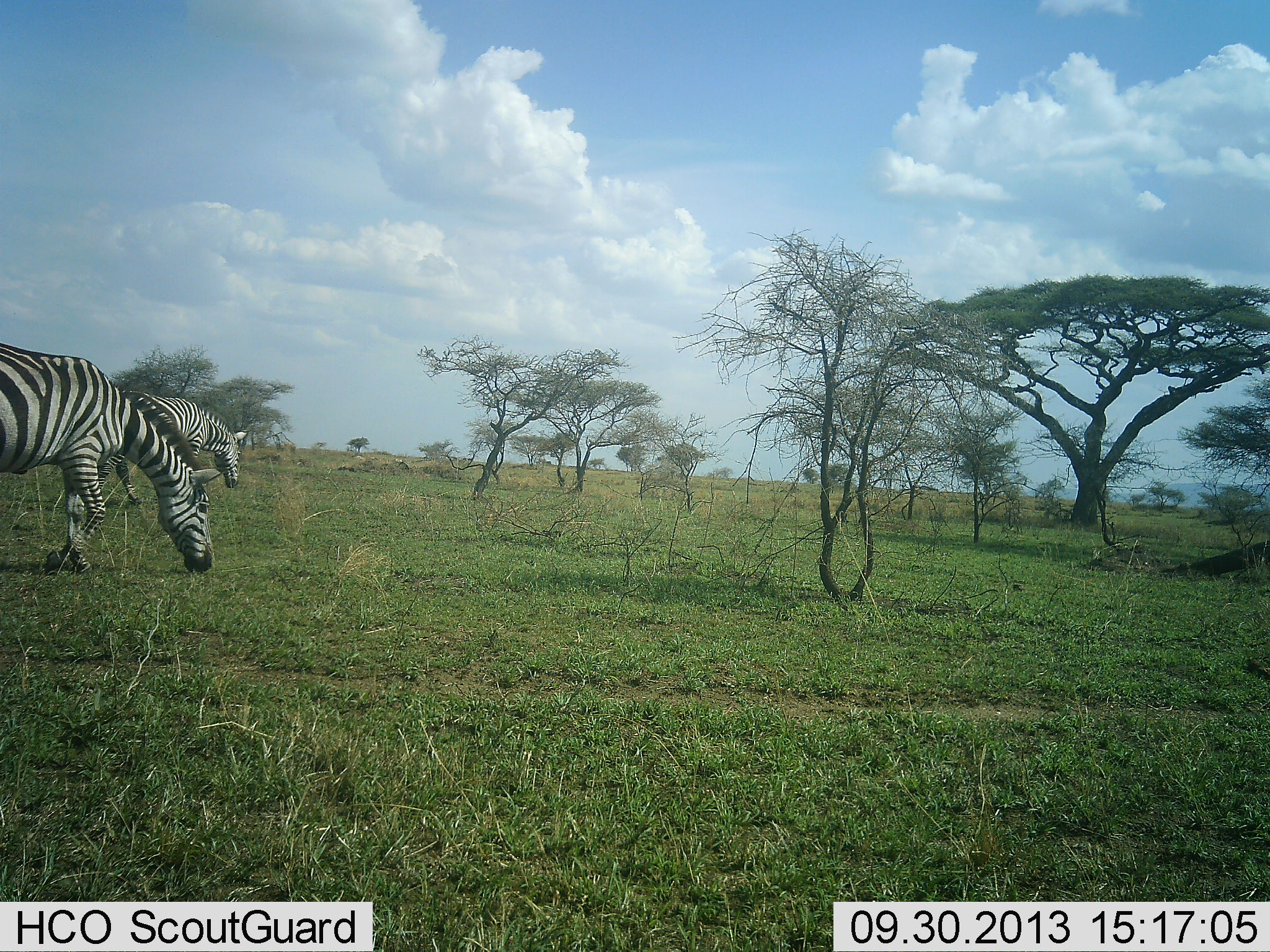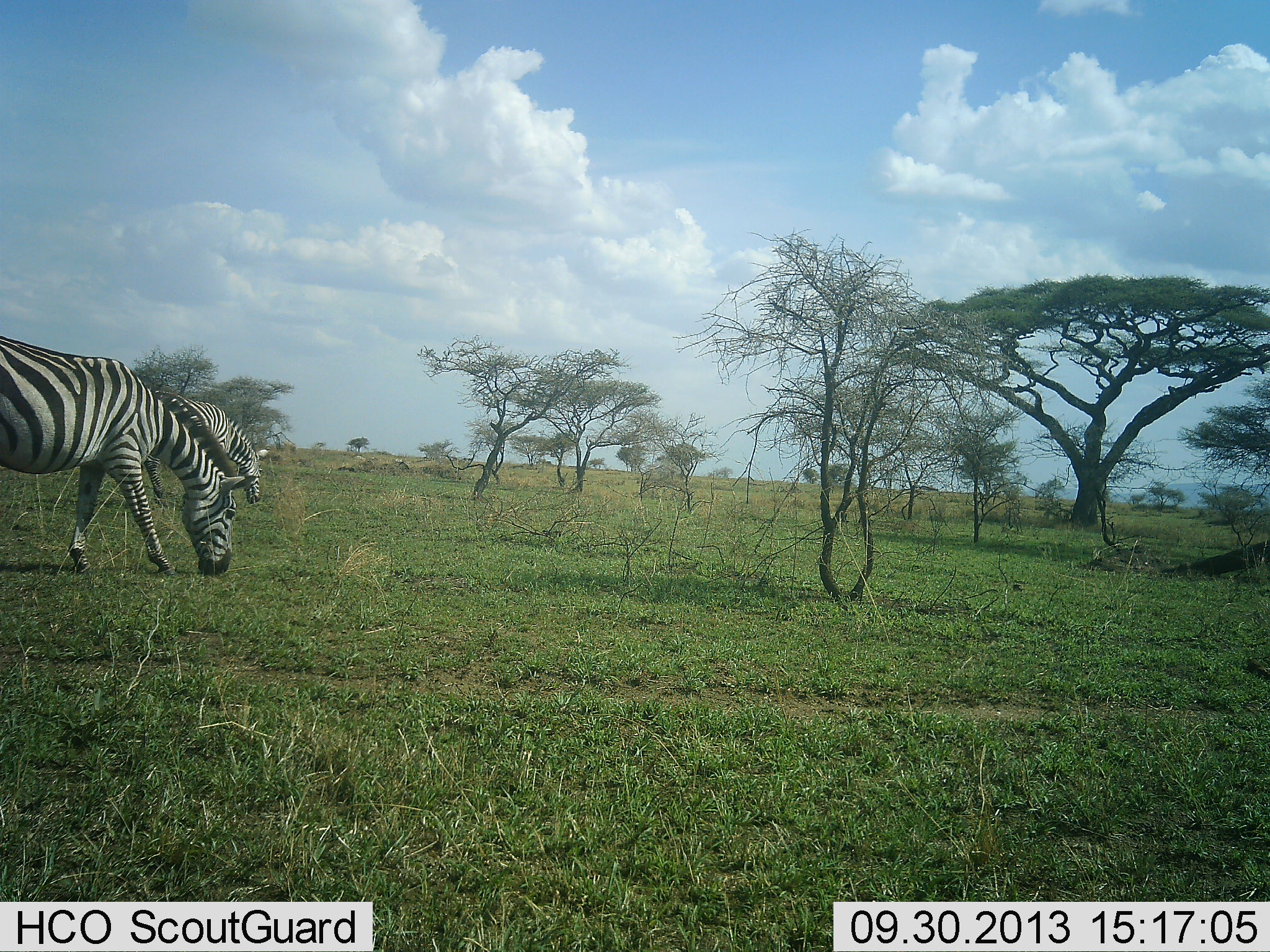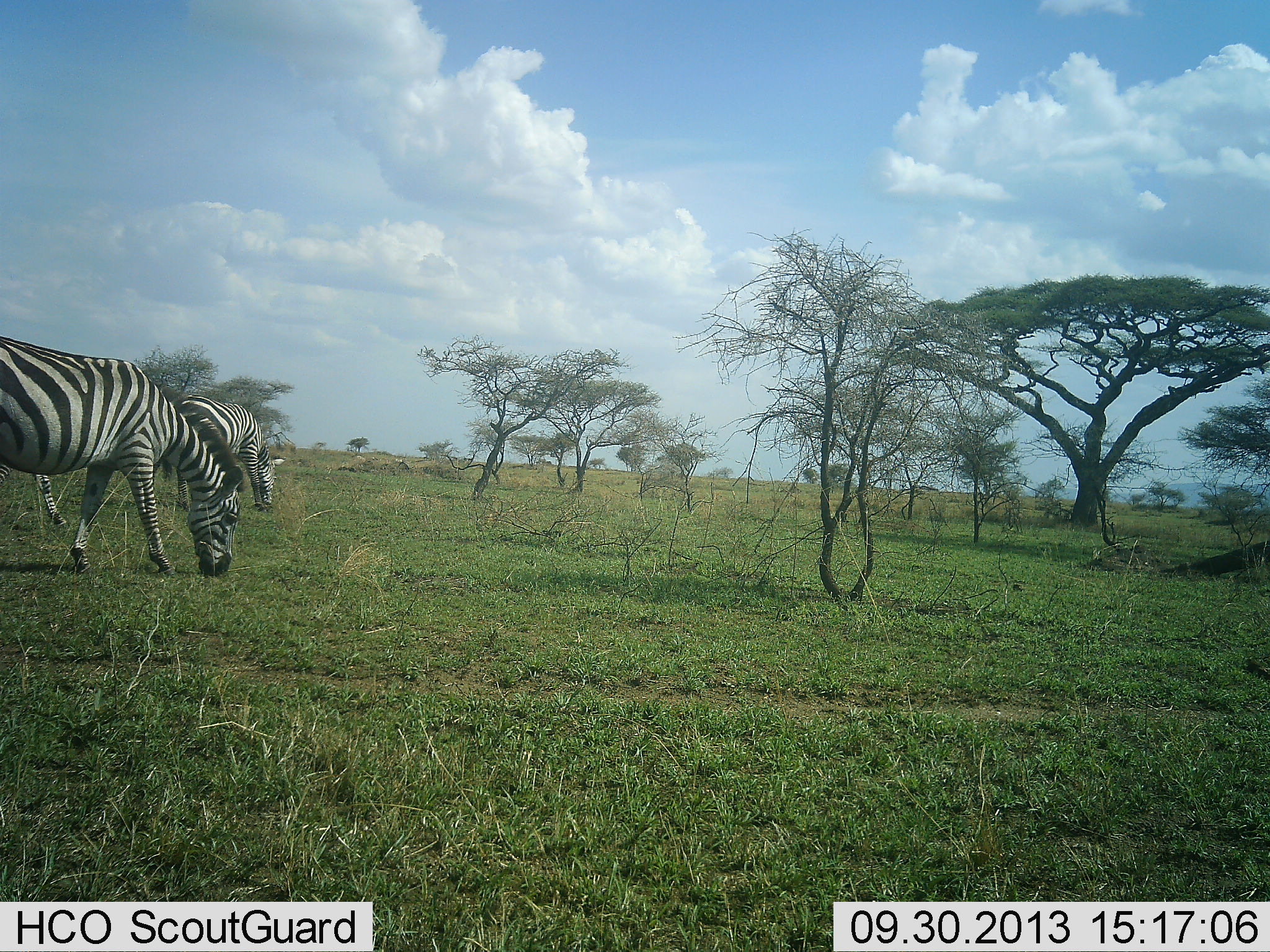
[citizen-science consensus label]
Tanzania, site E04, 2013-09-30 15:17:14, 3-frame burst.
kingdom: Animalia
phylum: Chordata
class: Mammalia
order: Perissodactyla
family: Equidae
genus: Equus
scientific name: Equus quagga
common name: plains zebra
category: zebra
Zebra (plains zebra) (Equus quagga), count 2. Behavior (volunteer vote fractions): standing 21%, resting 0%, moving 36%, interacting 0%. Young present (vote fraction): 0%. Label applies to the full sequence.